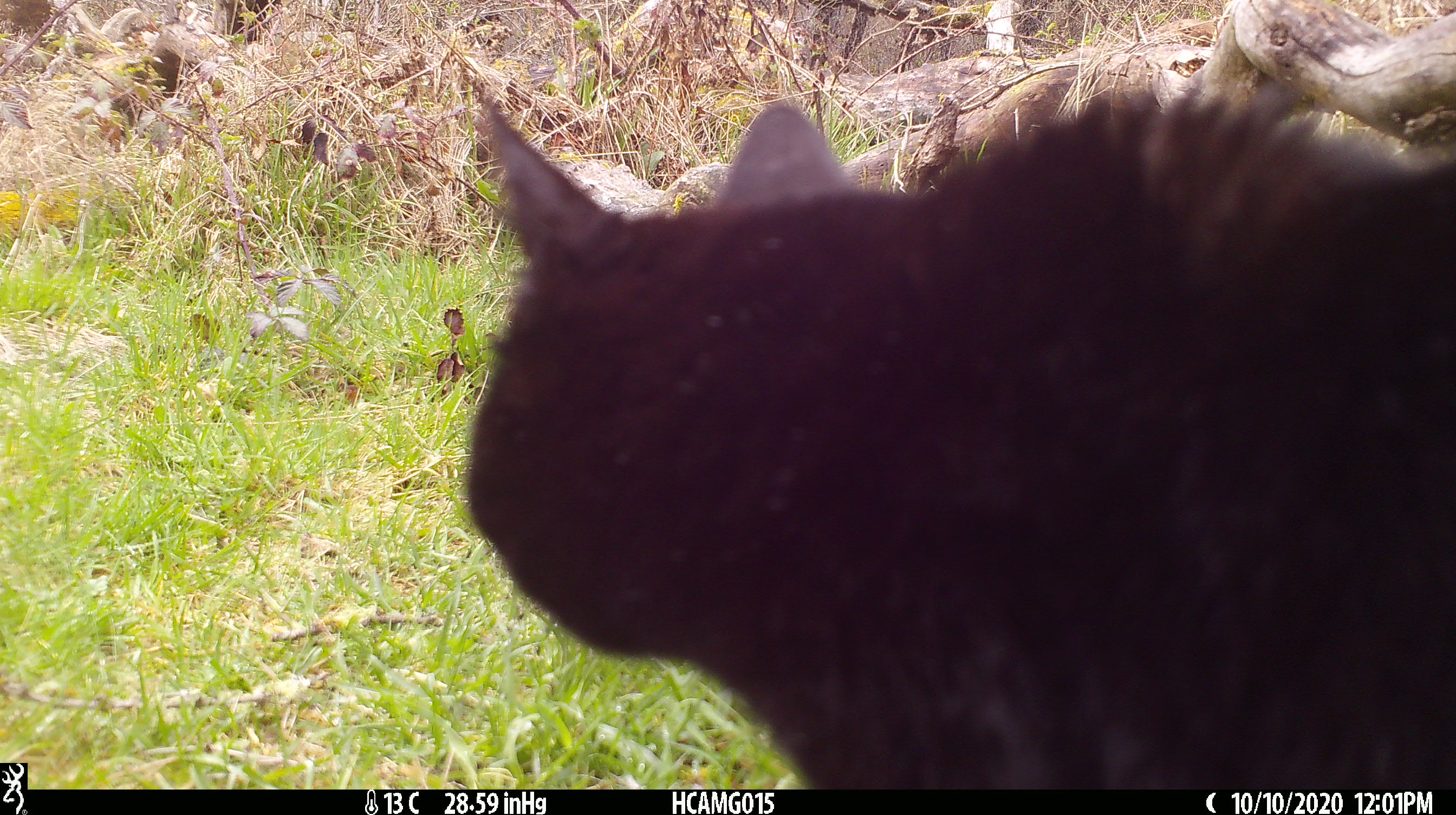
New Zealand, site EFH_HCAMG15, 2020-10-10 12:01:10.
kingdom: Animalia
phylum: Chordata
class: Mammalia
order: Carnivora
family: Felidae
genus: Felis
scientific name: Felis catus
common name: domestic cat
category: cat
Cat (domestic cat) (Felis catus).